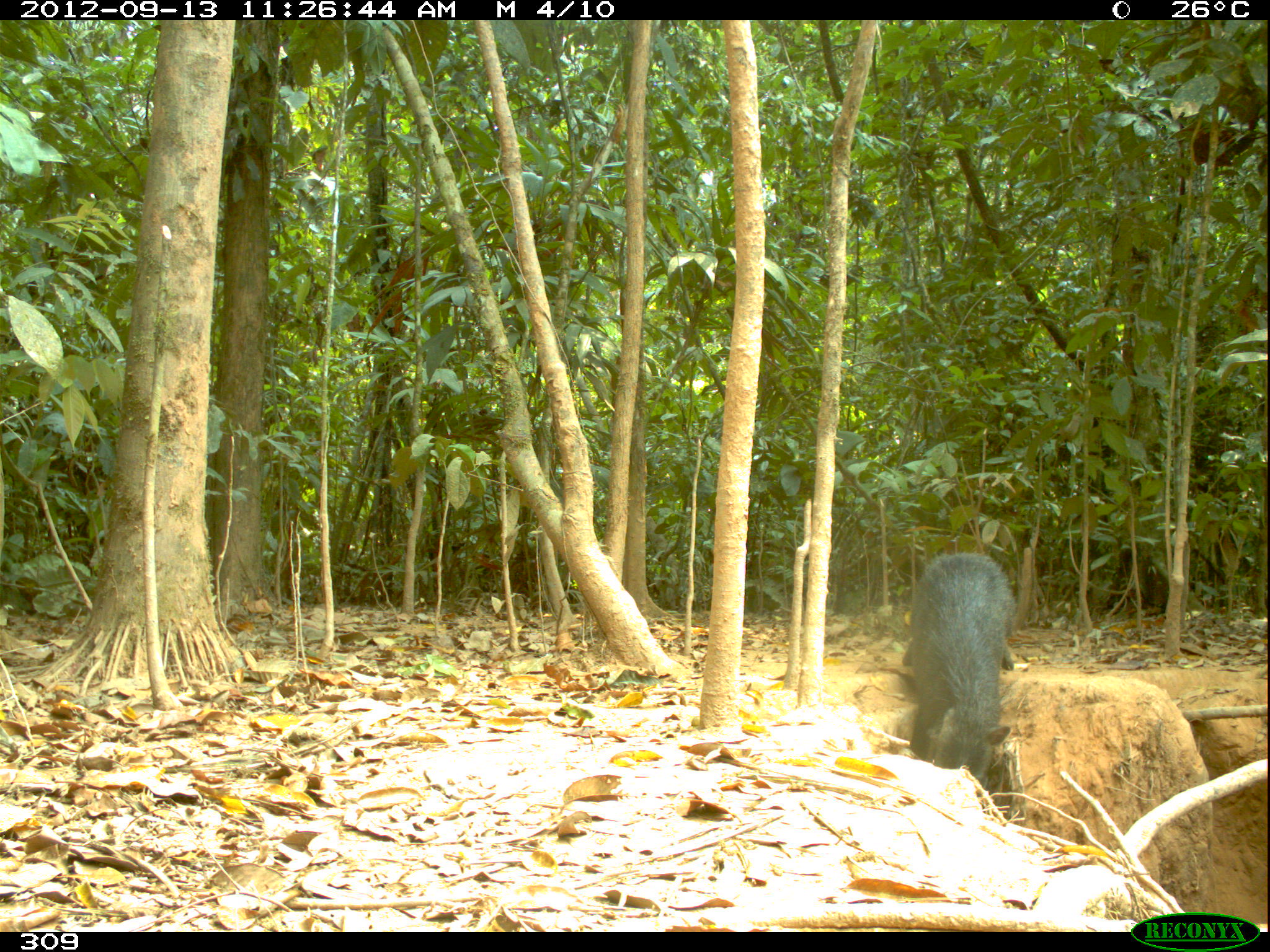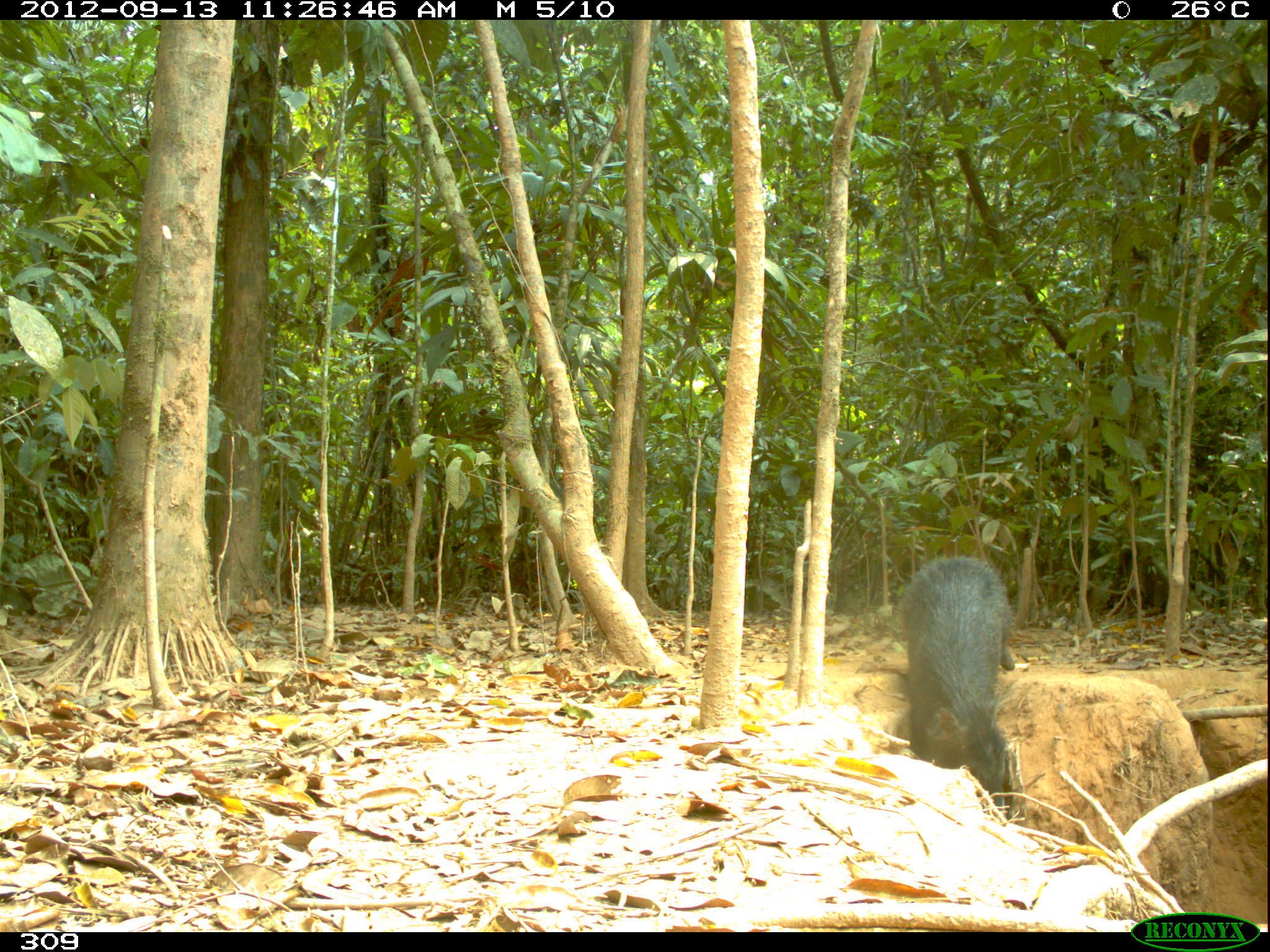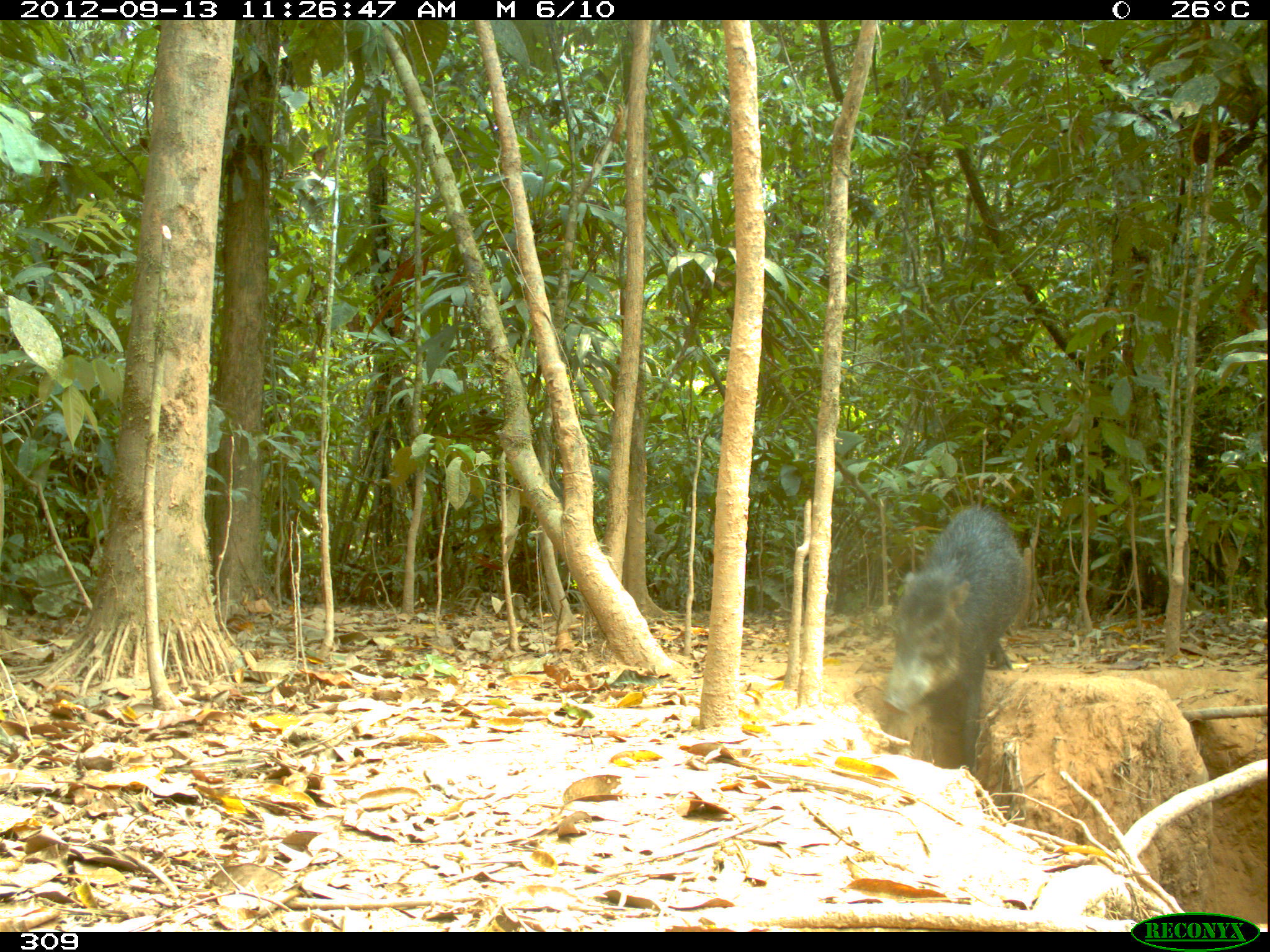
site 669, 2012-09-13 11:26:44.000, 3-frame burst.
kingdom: Animalia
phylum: Chordata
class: Mammalia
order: Artiodactyla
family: Tayassuidae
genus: Tayassu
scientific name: Tayassu pecari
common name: white-lipped peccary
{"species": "Tayassu pecari (white-lipped peccary)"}